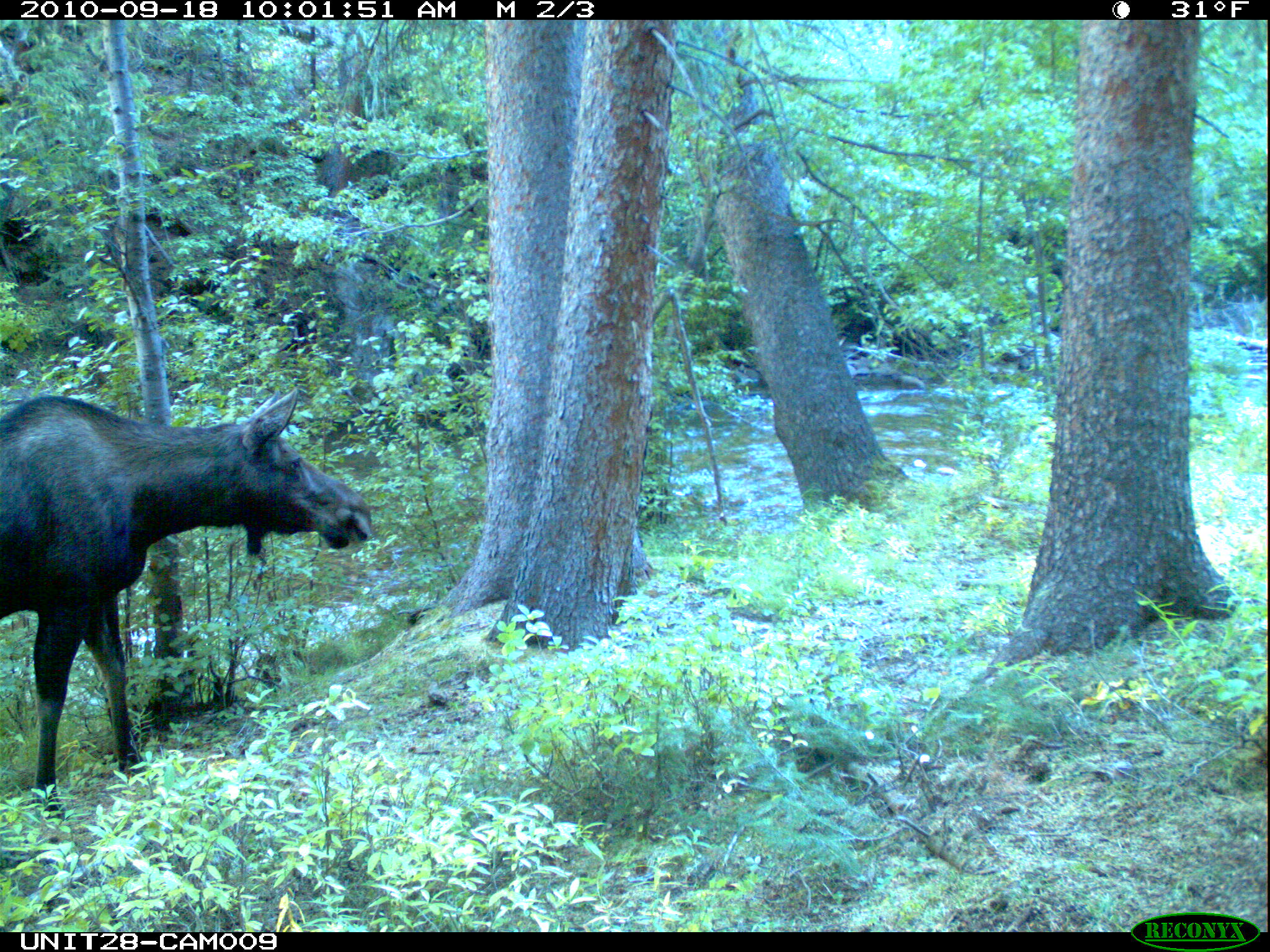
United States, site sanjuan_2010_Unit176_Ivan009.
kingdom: Animalia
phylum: Chordata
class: Mammalia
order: Artiodactyla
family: Cervidae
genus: Alces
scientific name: Alces alces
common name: moose